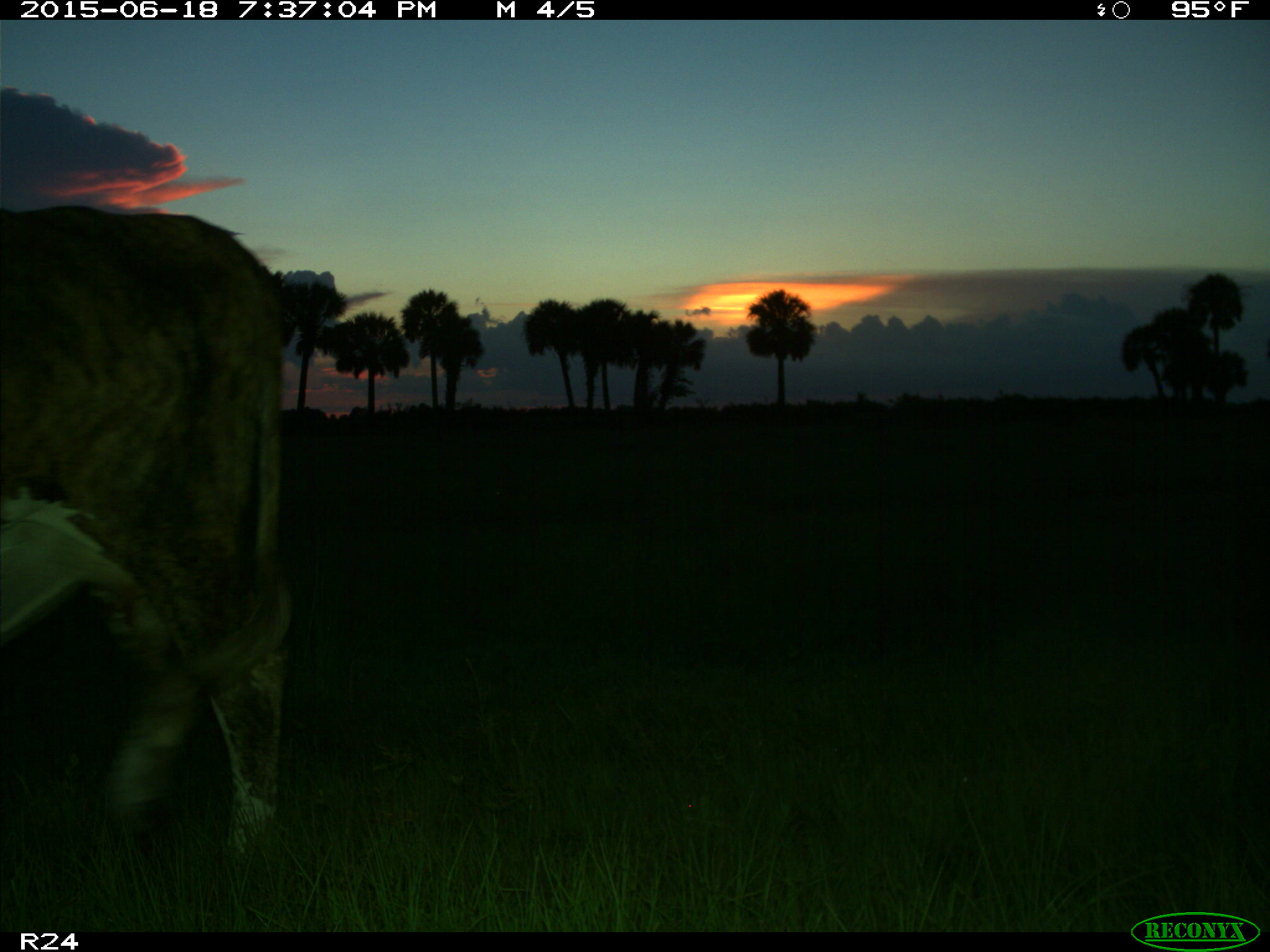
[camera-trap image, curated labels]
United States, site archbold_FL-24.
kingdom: Animalia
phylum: Chordata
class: Mammalia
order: Artiodactyla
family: Bovidae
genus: Bos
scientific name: Bos taurus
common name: domestic cow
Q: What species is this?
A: Bos taurus (domestic cow).